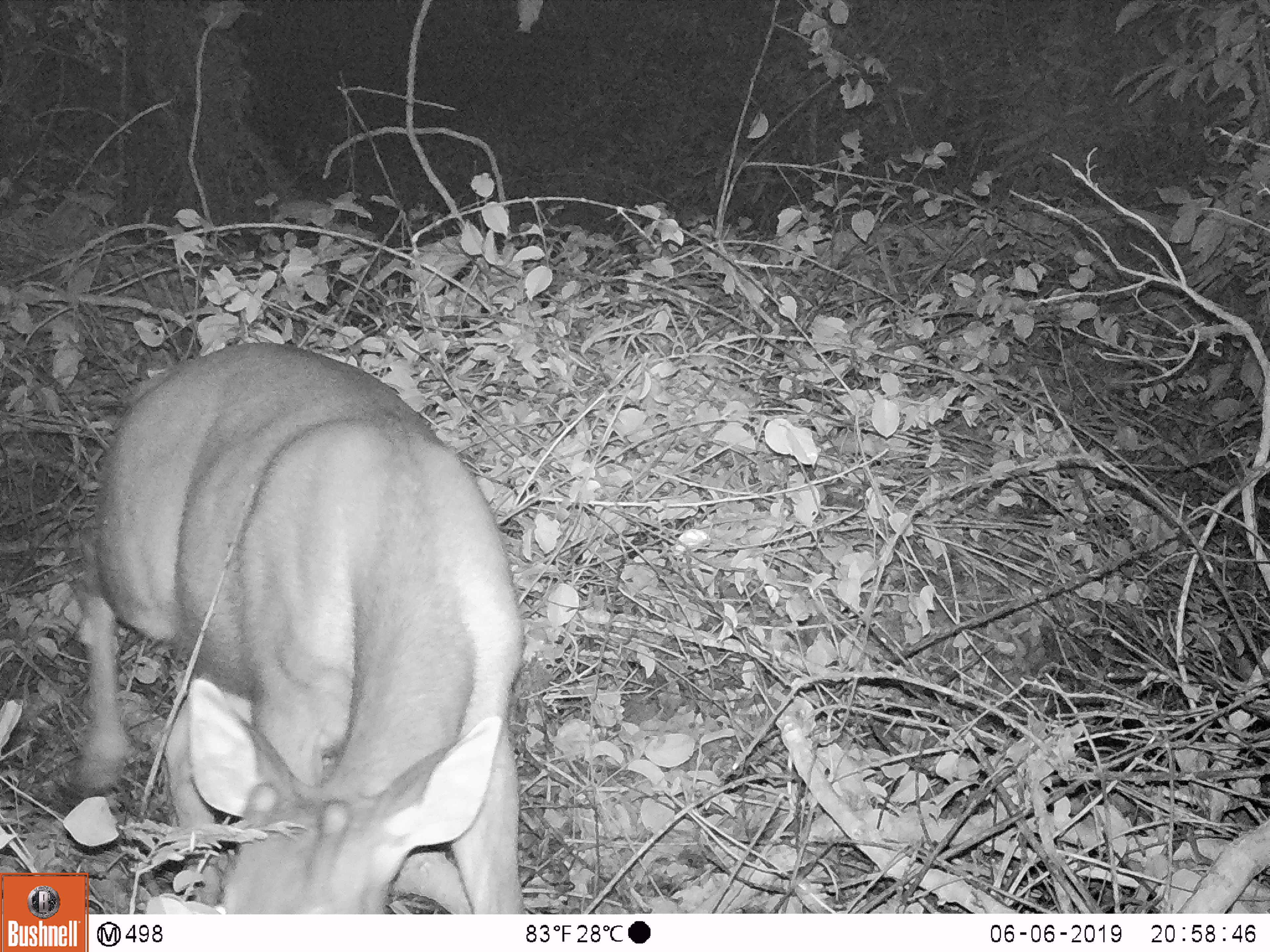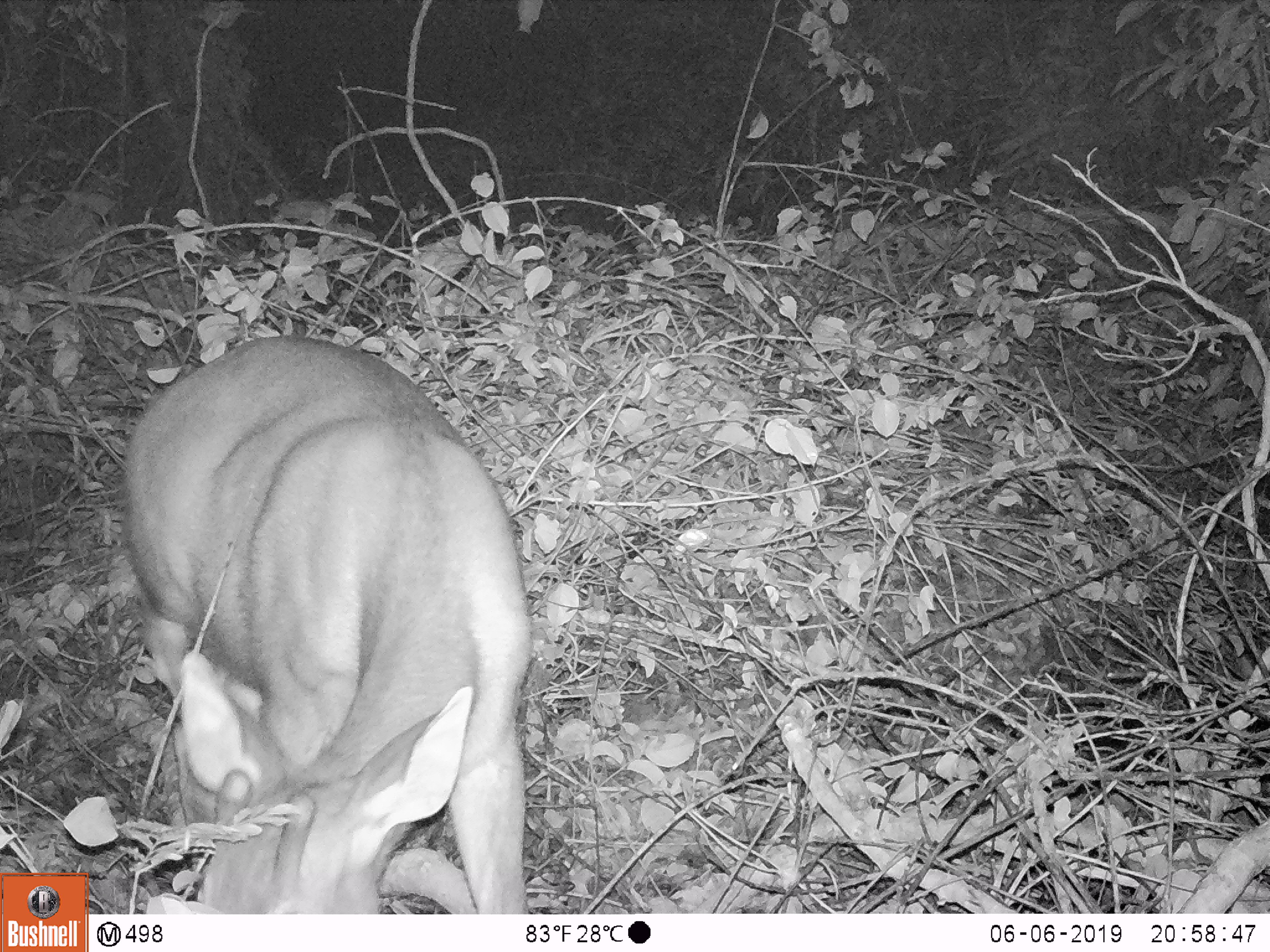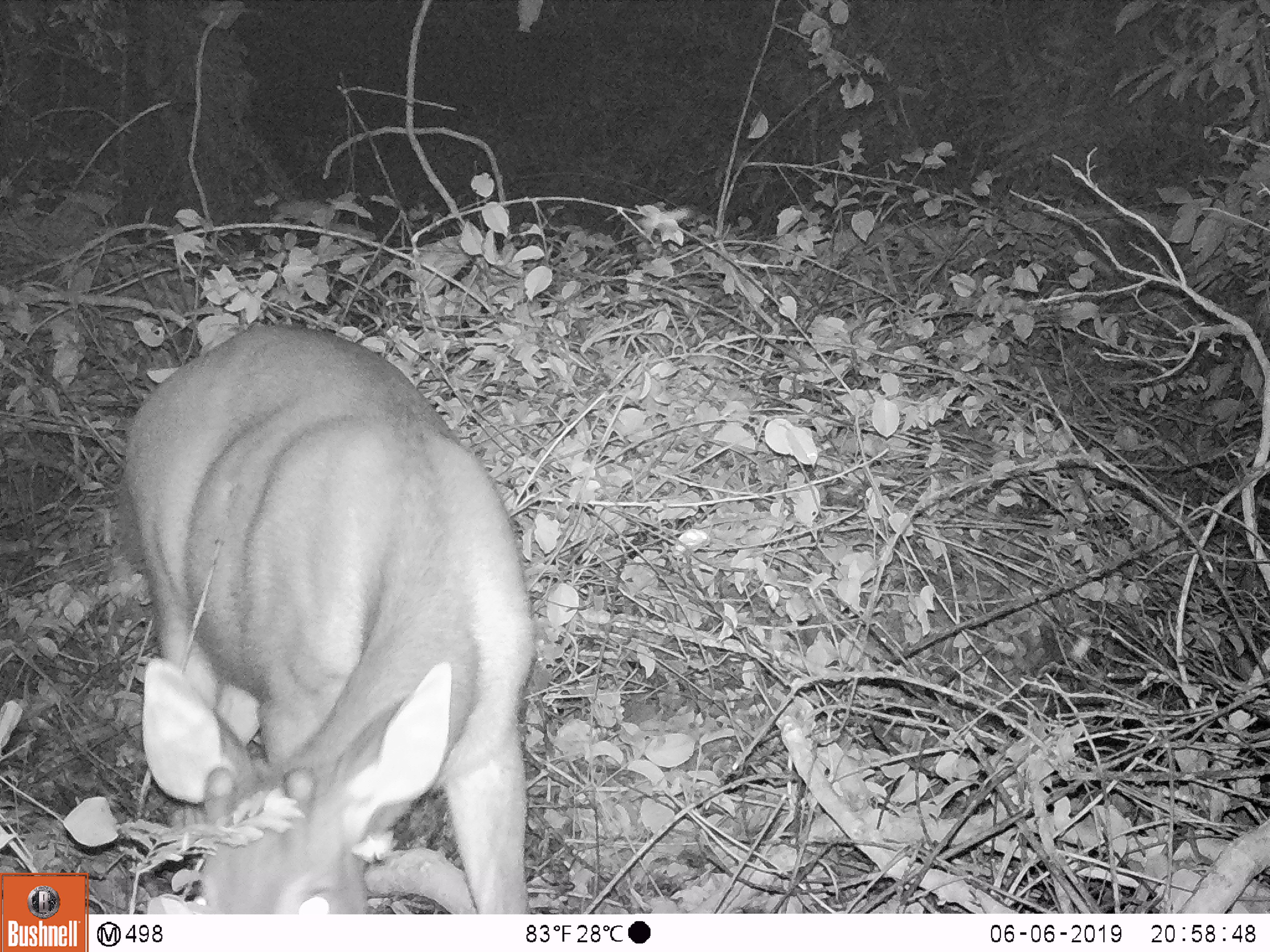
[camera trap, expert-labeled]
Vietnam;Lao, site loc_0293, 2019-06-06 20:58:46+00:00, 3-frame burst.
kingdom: Animalia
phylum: Chordata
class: Mammalia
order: Artiodactyla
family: Cervidae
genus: Rusa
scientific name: Rusa unicolor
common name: sambar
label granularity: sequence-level